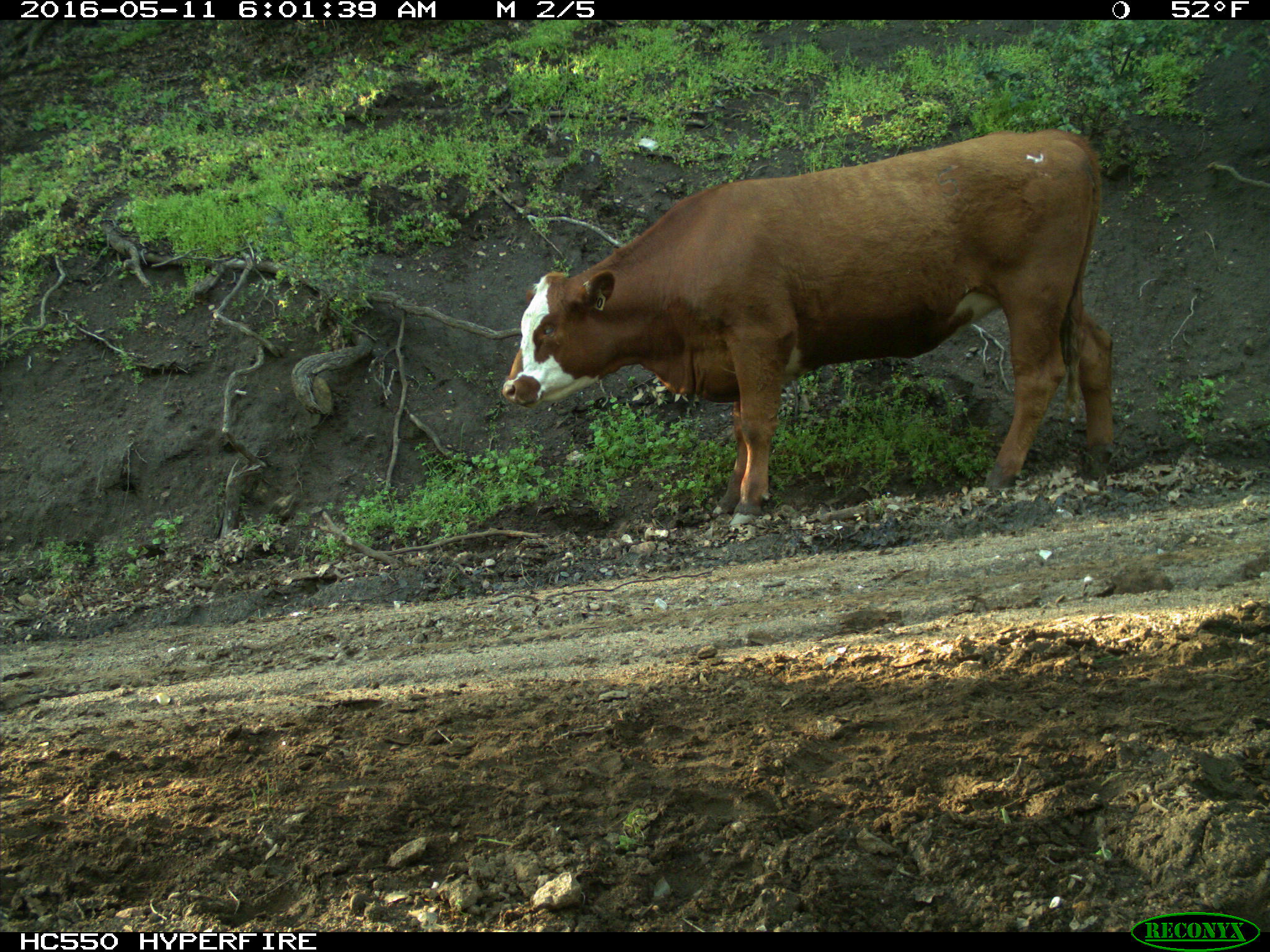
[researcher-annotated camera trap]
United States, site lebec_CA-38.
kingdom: Animalia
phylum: Chordata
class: Mammalia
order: Artiodactyla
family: Bovidae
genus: Bos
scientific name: Bos taurus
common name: domestic cow